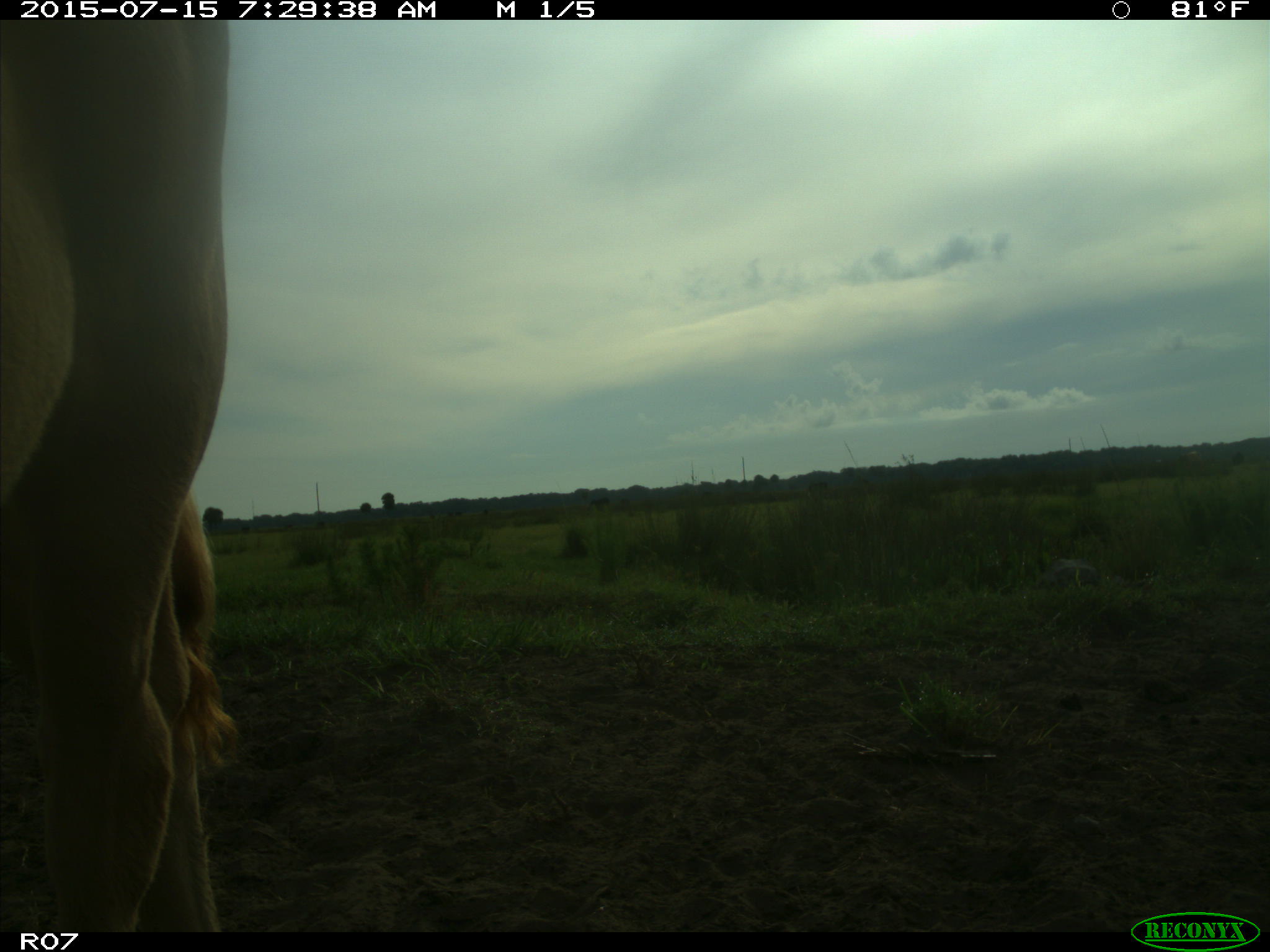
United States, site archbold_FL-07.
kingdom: Animalia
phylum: Chordata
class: Mammalia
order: Artiodactyla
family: Bovidae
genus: Bos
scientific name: Bos taurus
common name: domestic cow